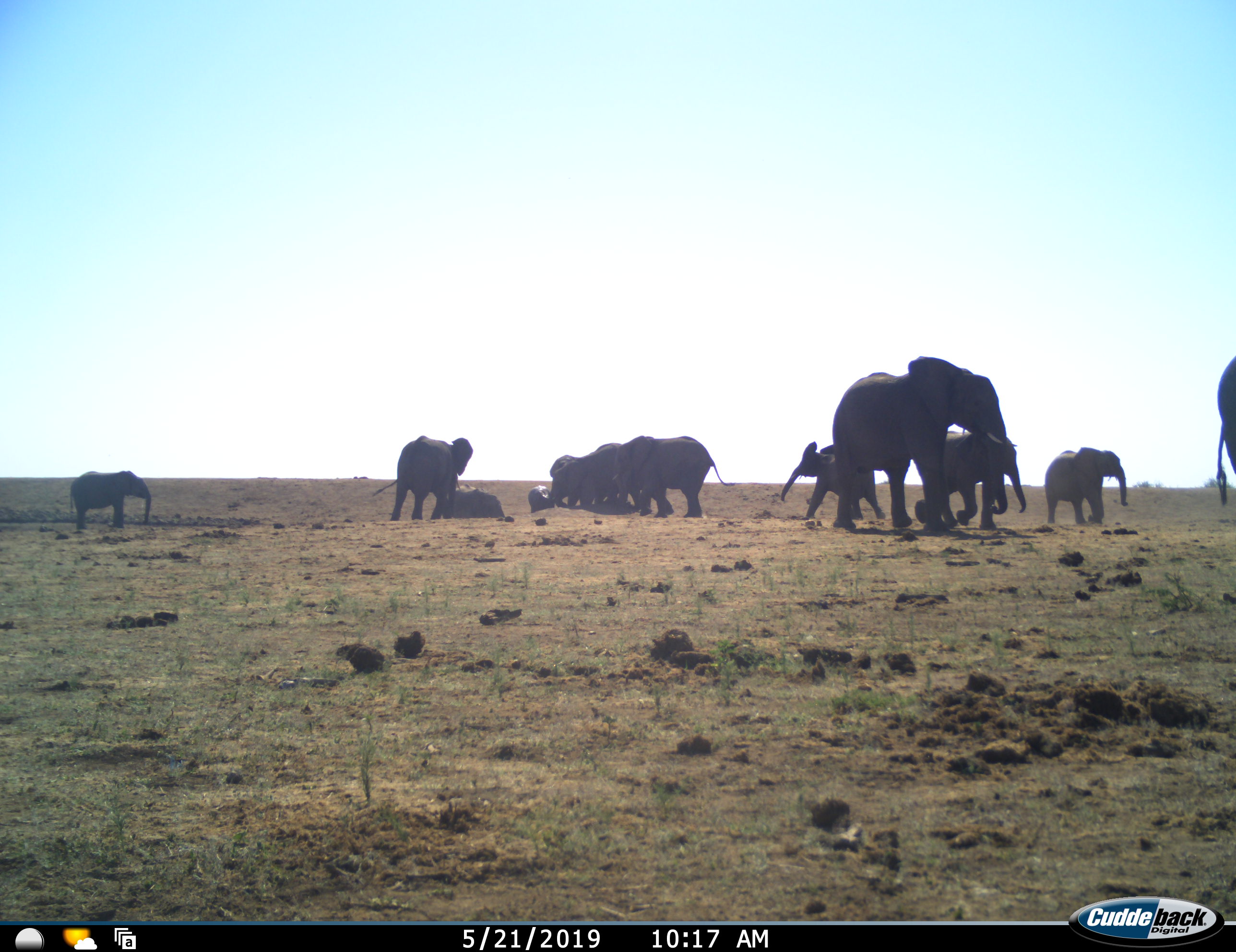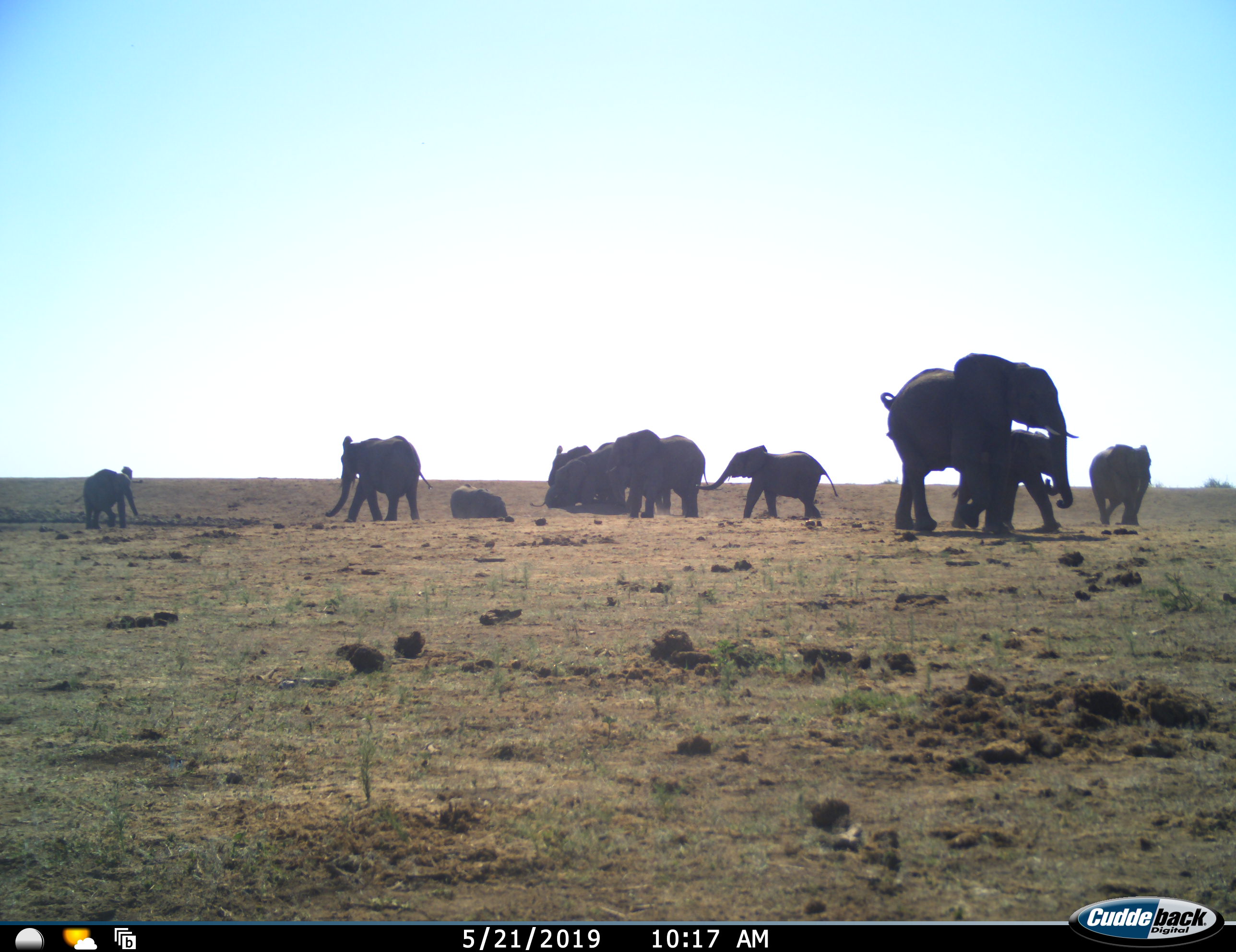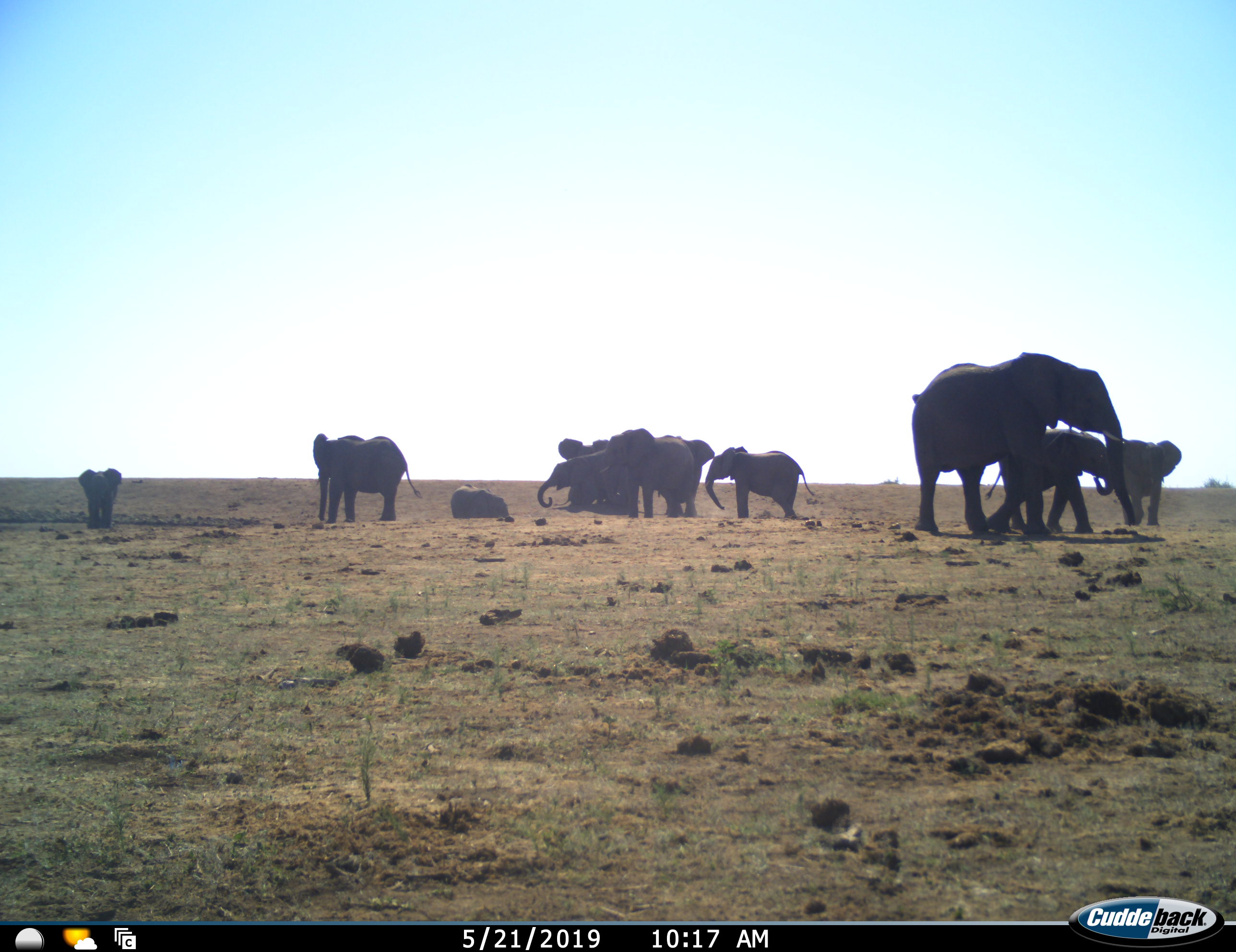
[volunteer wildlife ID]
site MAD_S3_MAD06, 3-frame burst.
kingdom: Animalia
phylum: Chordata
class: Mammalia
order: Proboscidea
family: Elephantidae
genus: Loxodonta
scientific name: Loxodonta africana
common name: african bush elephant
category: elephant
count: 11-50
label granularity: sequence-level